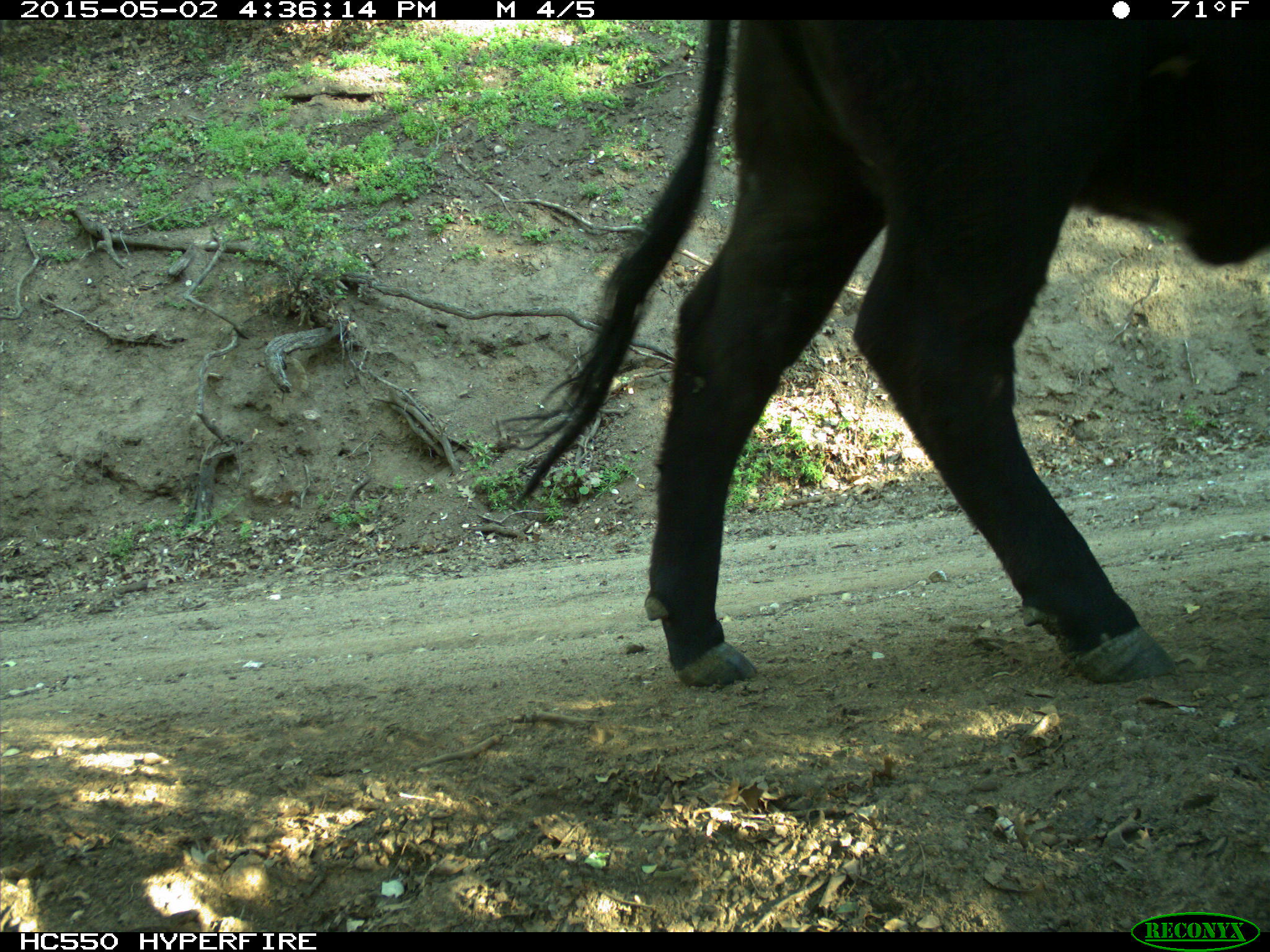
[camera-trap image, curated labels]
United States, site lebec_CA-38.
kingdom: Animalia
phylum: Chordata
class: Mammalia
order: Artiodactyla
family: Bovidae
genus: Bos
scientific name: Bos taurus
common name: domestic cow